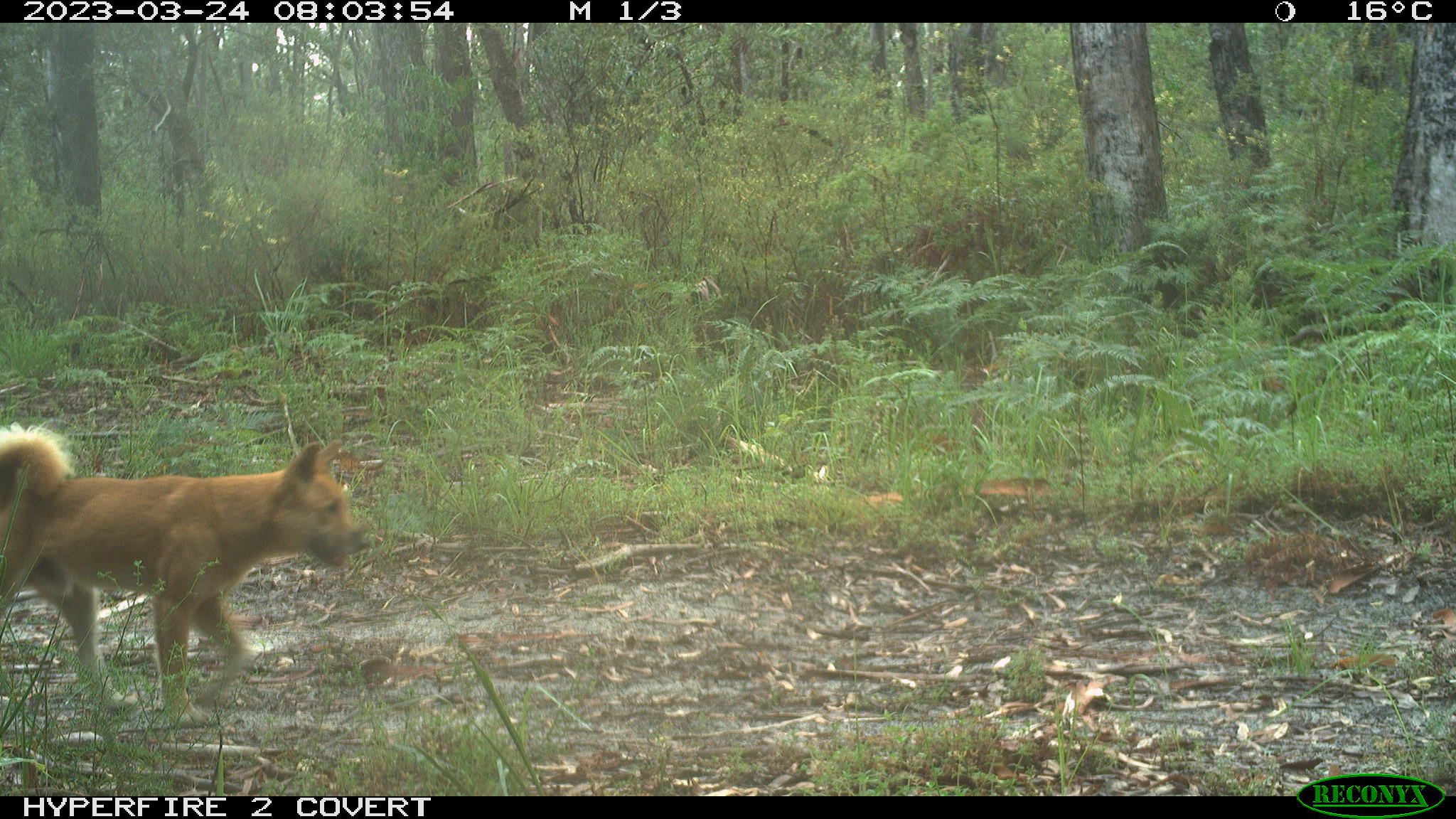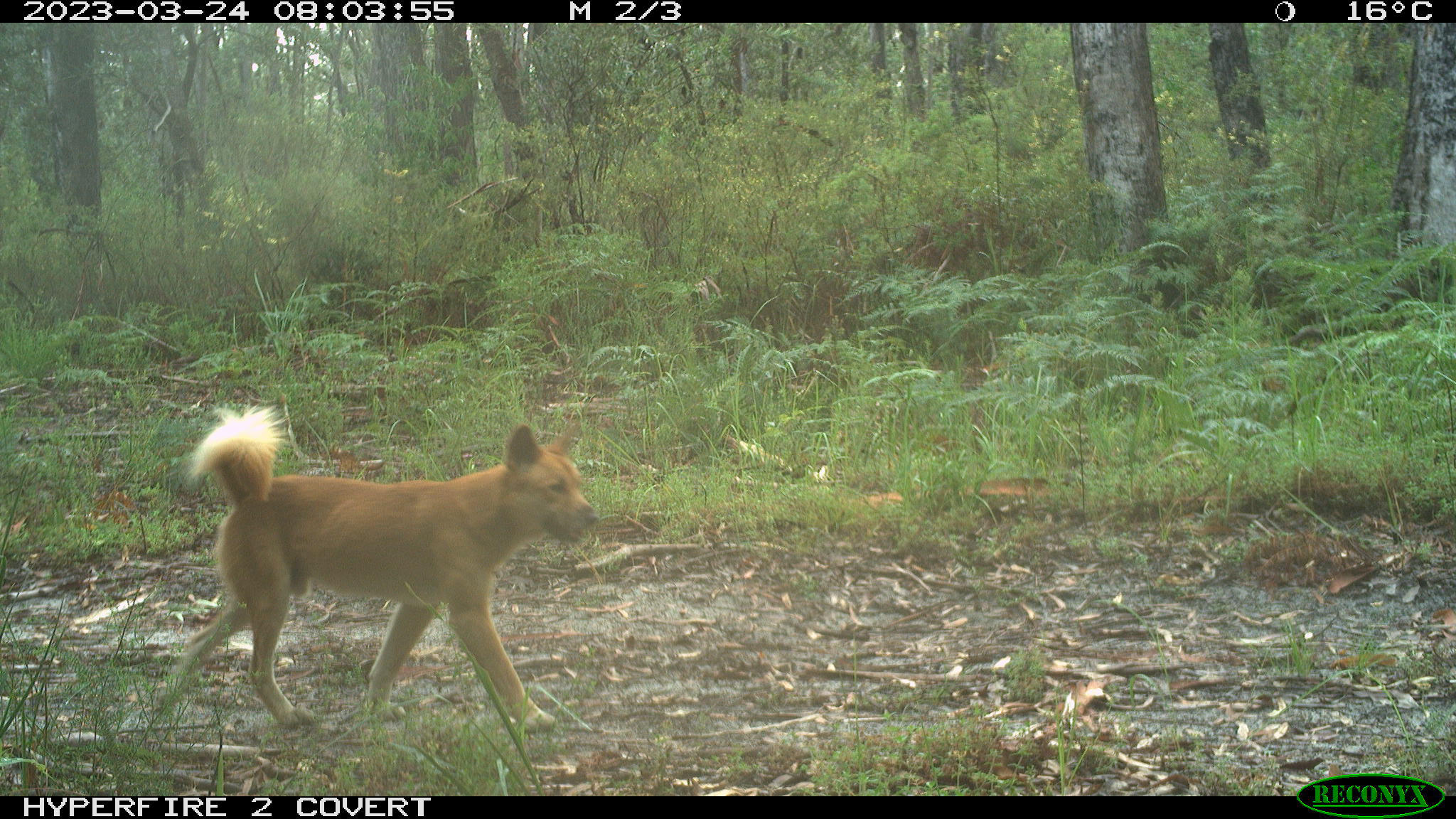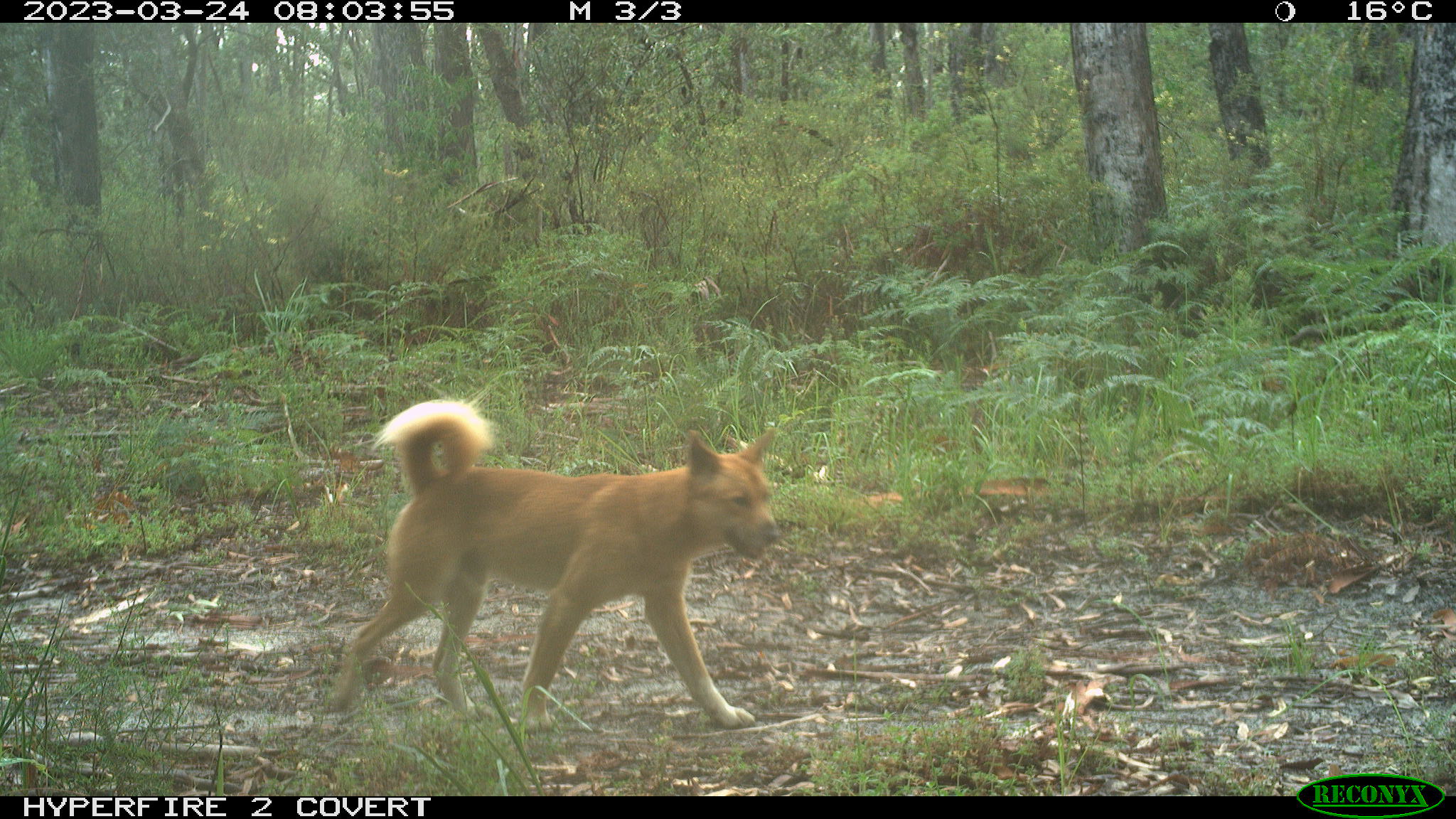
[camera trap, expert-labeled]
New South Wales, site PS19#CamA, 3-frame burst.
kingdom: Animalia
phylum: Chordata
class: Mammalia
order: Carnivora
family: Canidae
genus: Canis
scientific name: Canis familiaris dingo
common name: dingo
Dingo (Canis familiaris dingo).